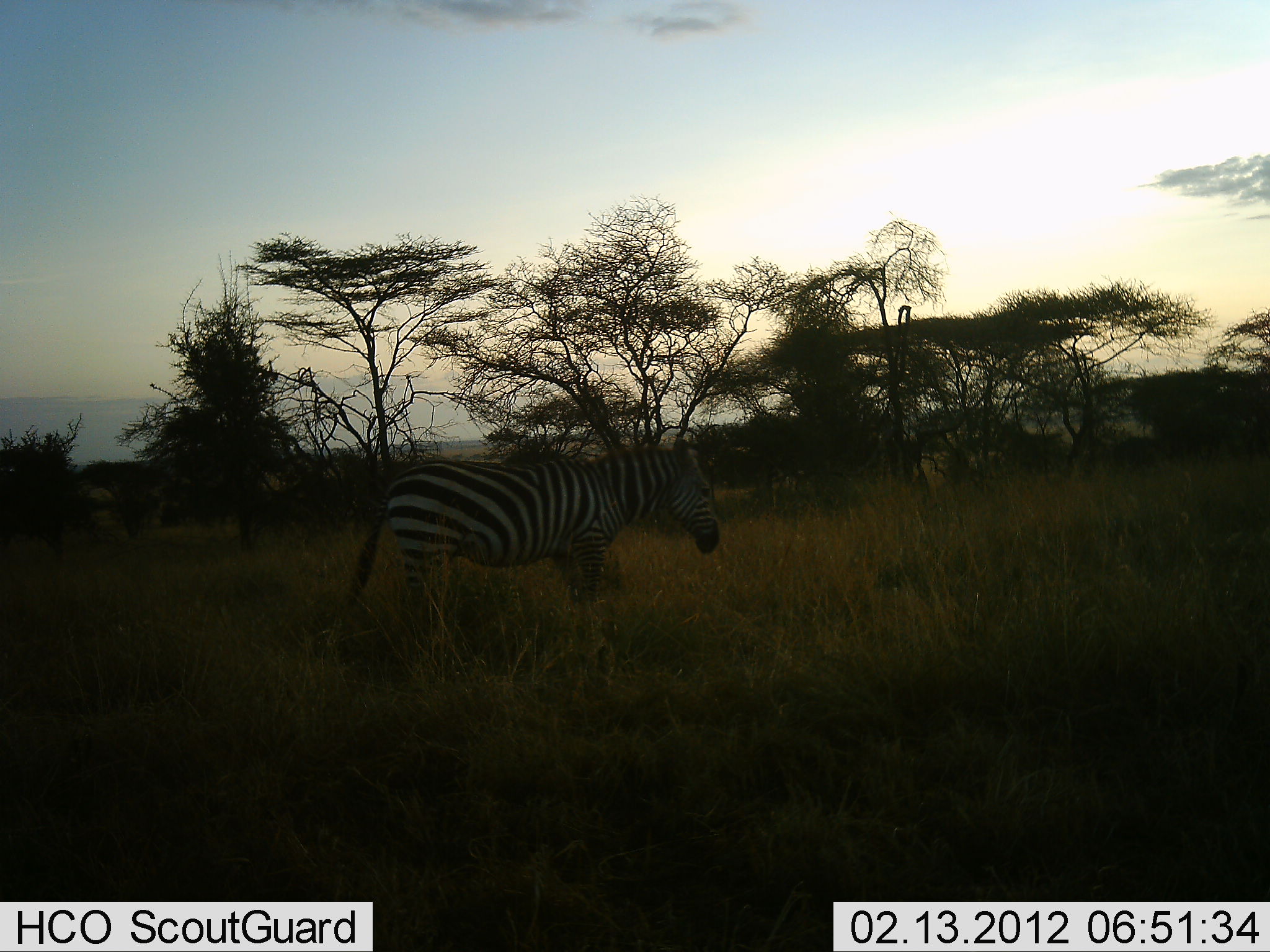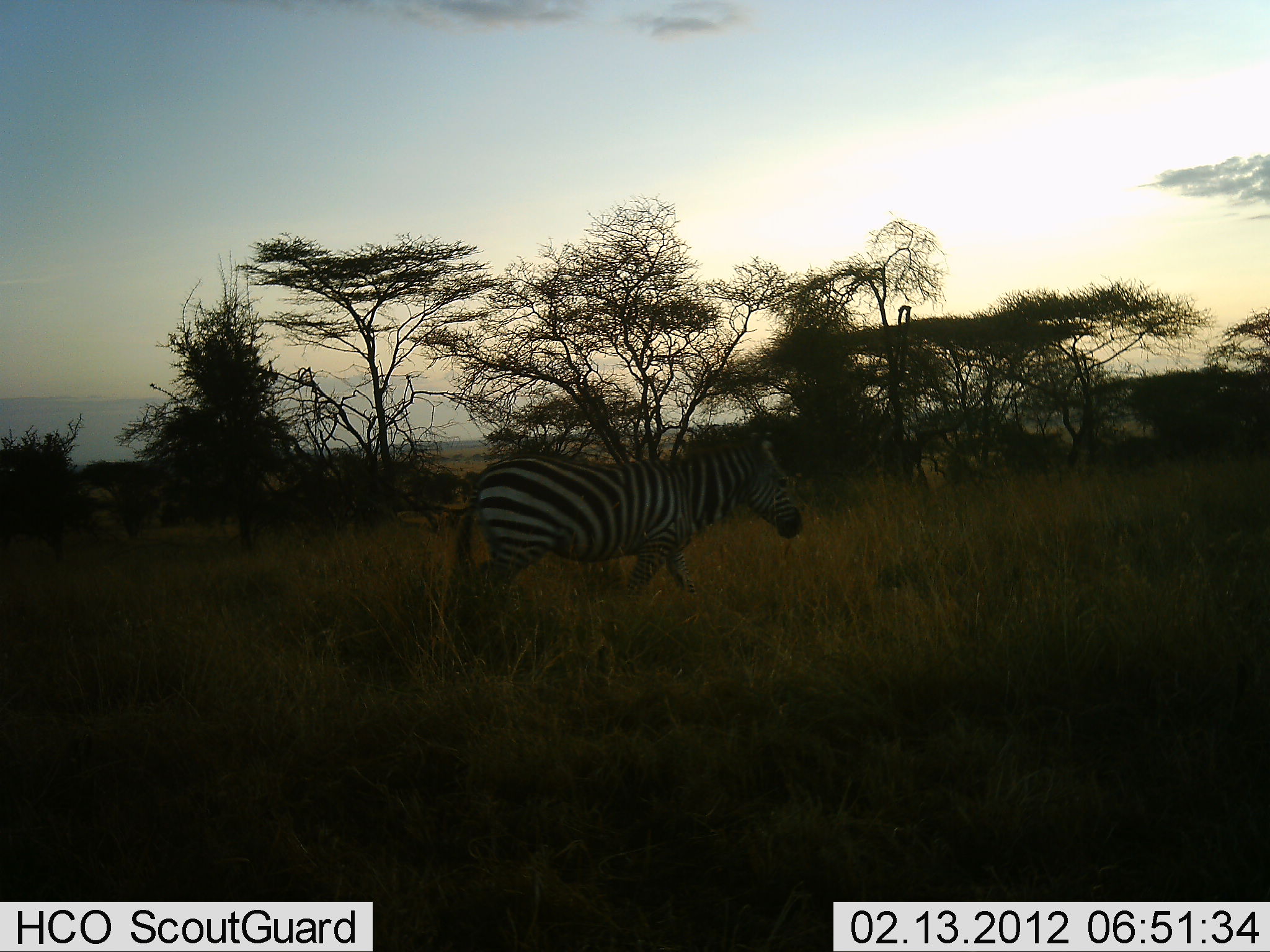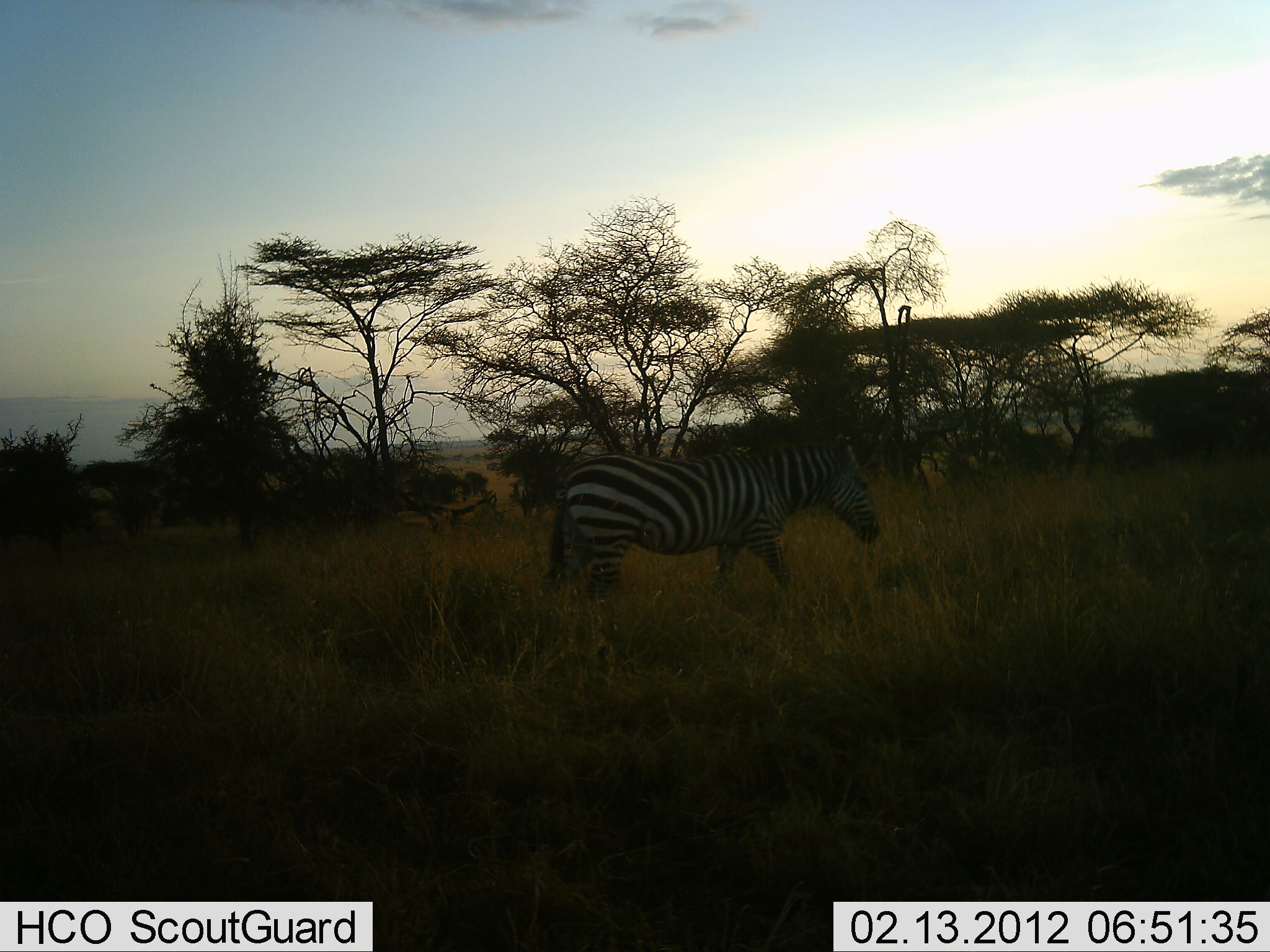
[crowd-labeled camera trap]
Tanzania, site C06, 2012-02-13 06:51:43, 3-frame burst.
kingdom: Animalia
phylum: Chordata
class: Mammalia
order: Perissodactyla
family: Equidae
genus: Equus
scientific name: Equus quagga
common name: plains zebra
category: zebra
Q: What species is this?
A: Zebra (plains zebra) (Equus quagga).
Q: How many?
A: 1.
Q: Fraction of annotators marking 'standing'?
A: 12%.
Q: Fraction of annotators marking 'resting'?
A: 0%.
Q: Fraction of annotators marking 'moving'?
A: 84%.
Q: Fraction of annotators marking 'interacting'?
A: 0%.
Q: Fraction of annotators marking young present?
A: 0%.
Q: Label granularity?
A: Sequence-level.